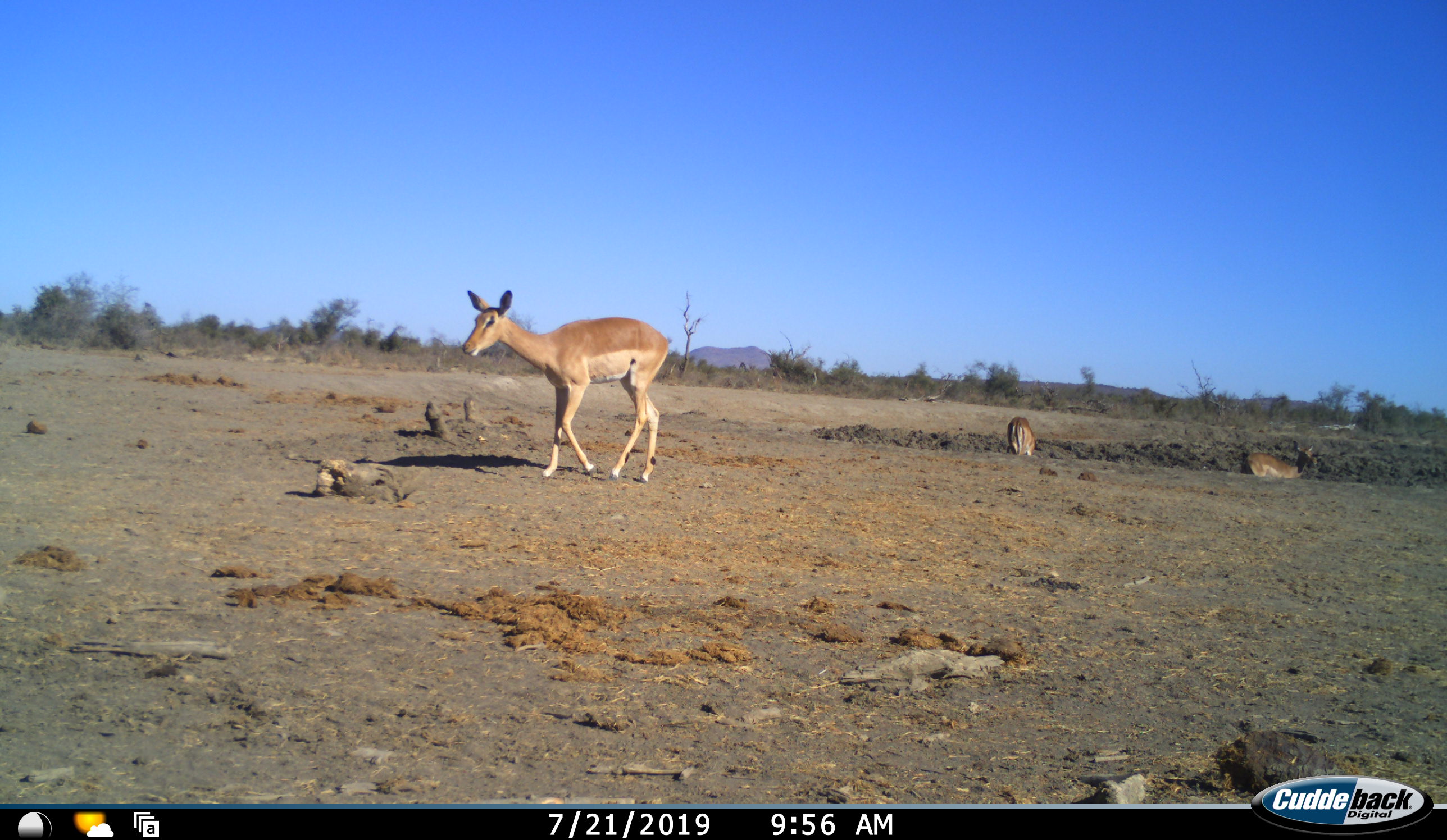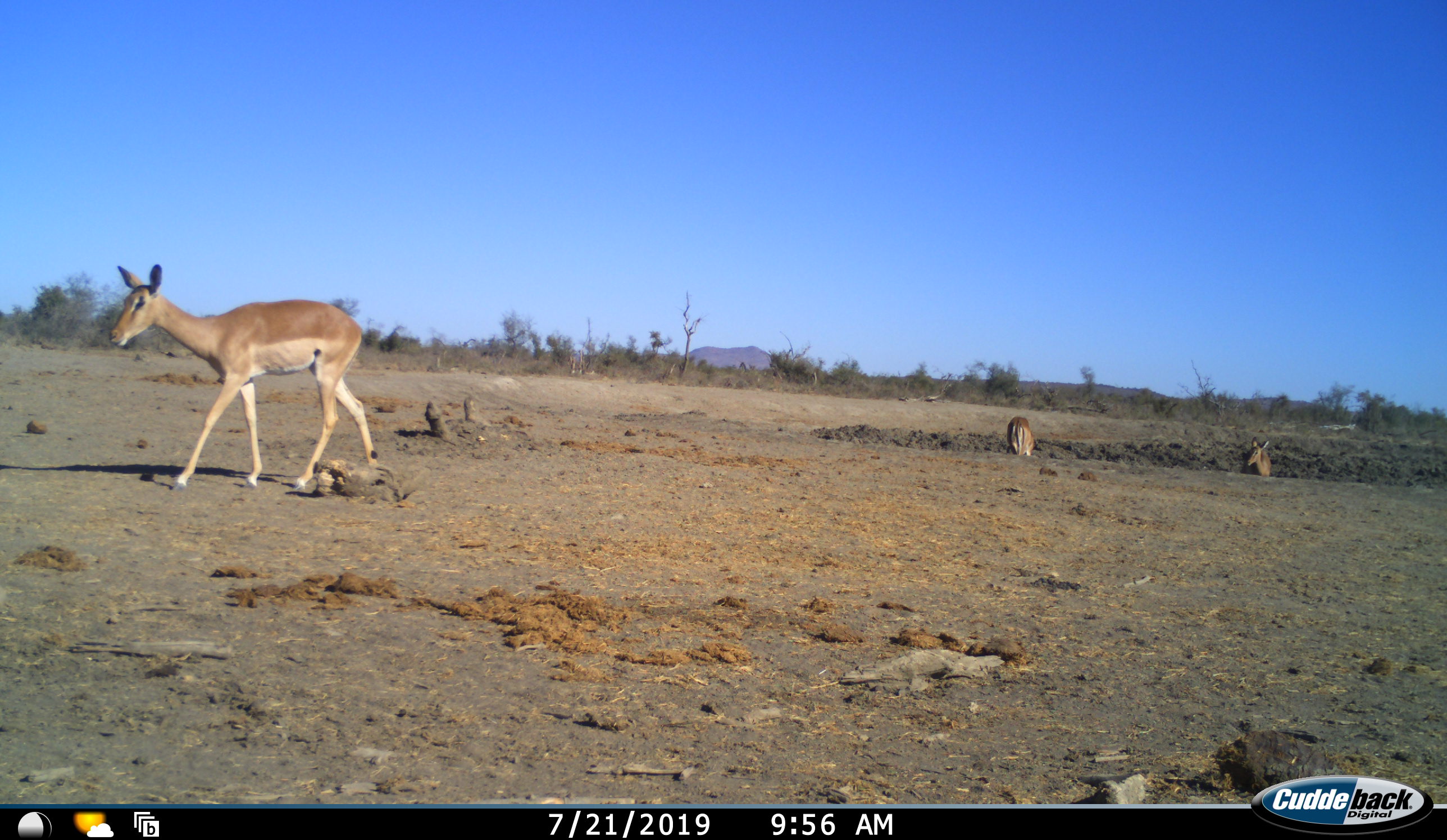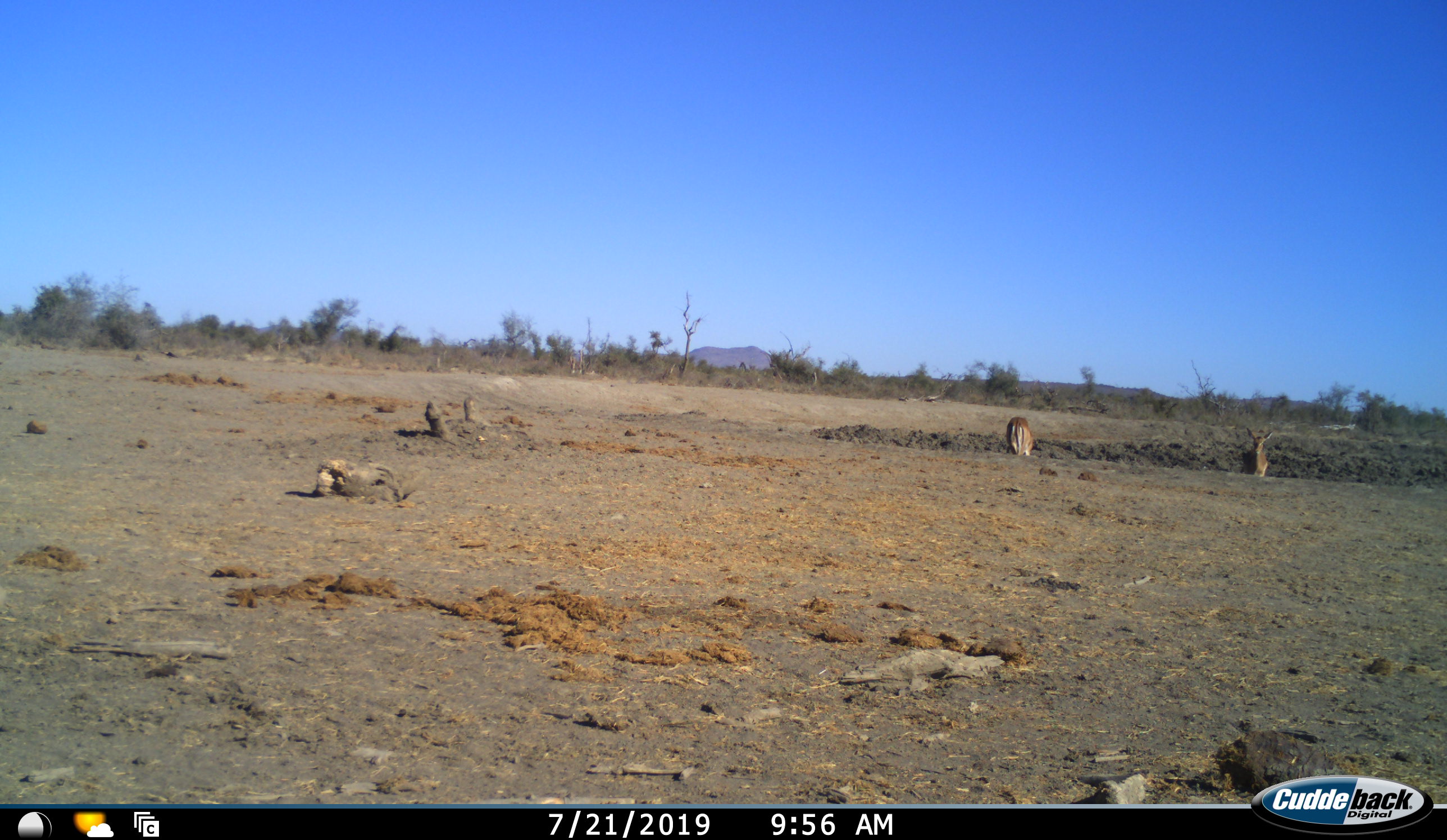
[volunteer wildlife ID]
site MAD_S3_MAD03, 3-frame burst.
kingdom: Animalia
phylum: Chordata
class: Mammalia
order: Artiodactyla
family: Bovidae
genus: Aepyceros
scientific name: Aepyceros melampus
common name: impala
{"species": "impala (Aepyceros melampus)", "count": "3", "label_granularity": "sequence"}